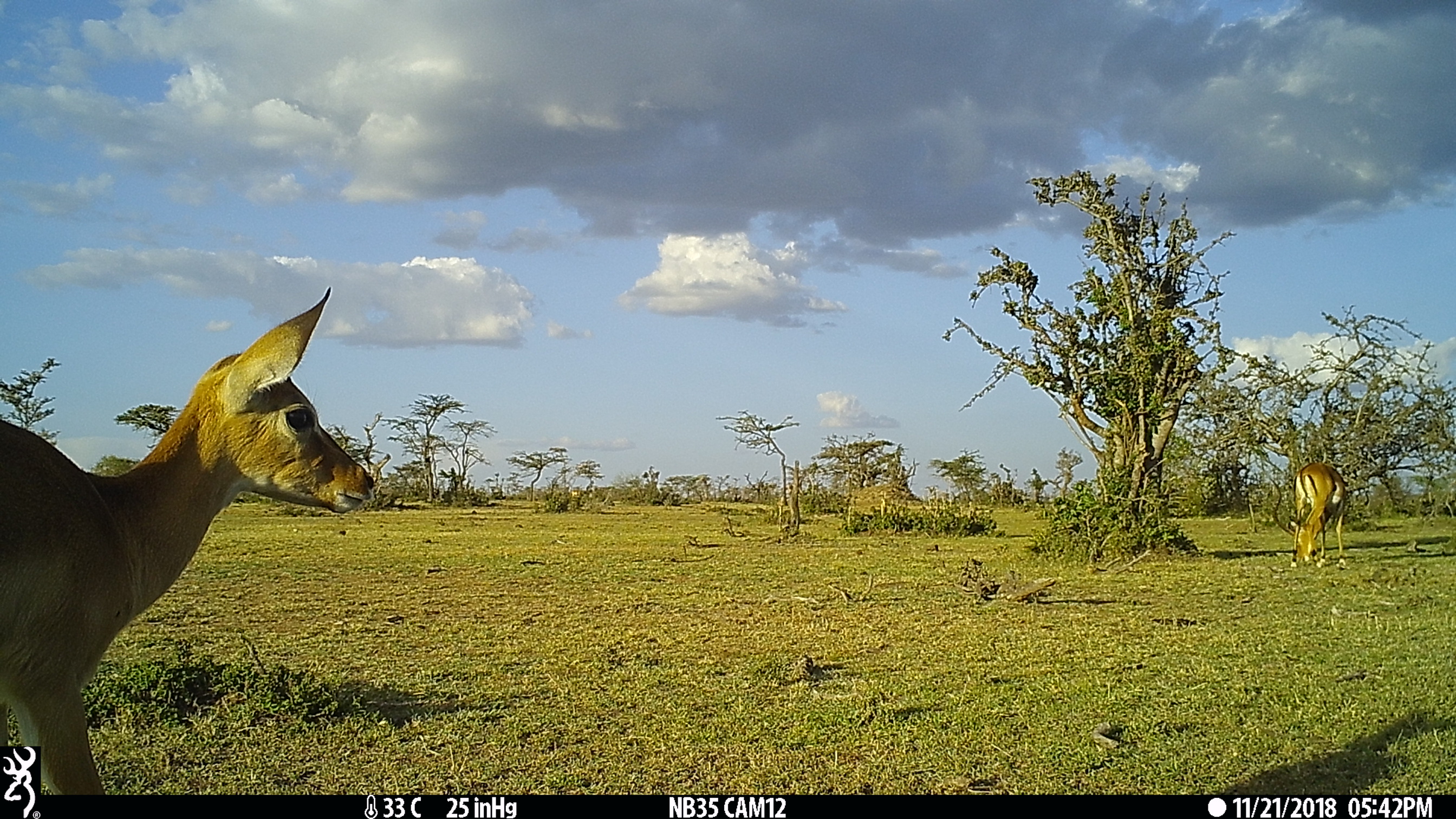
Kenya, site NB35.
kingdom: Animalia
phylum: Chordata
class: Mammalia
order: Artiodactyla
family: Bovidae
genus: Aepyceros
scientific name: Aepyceros melampus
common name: impala